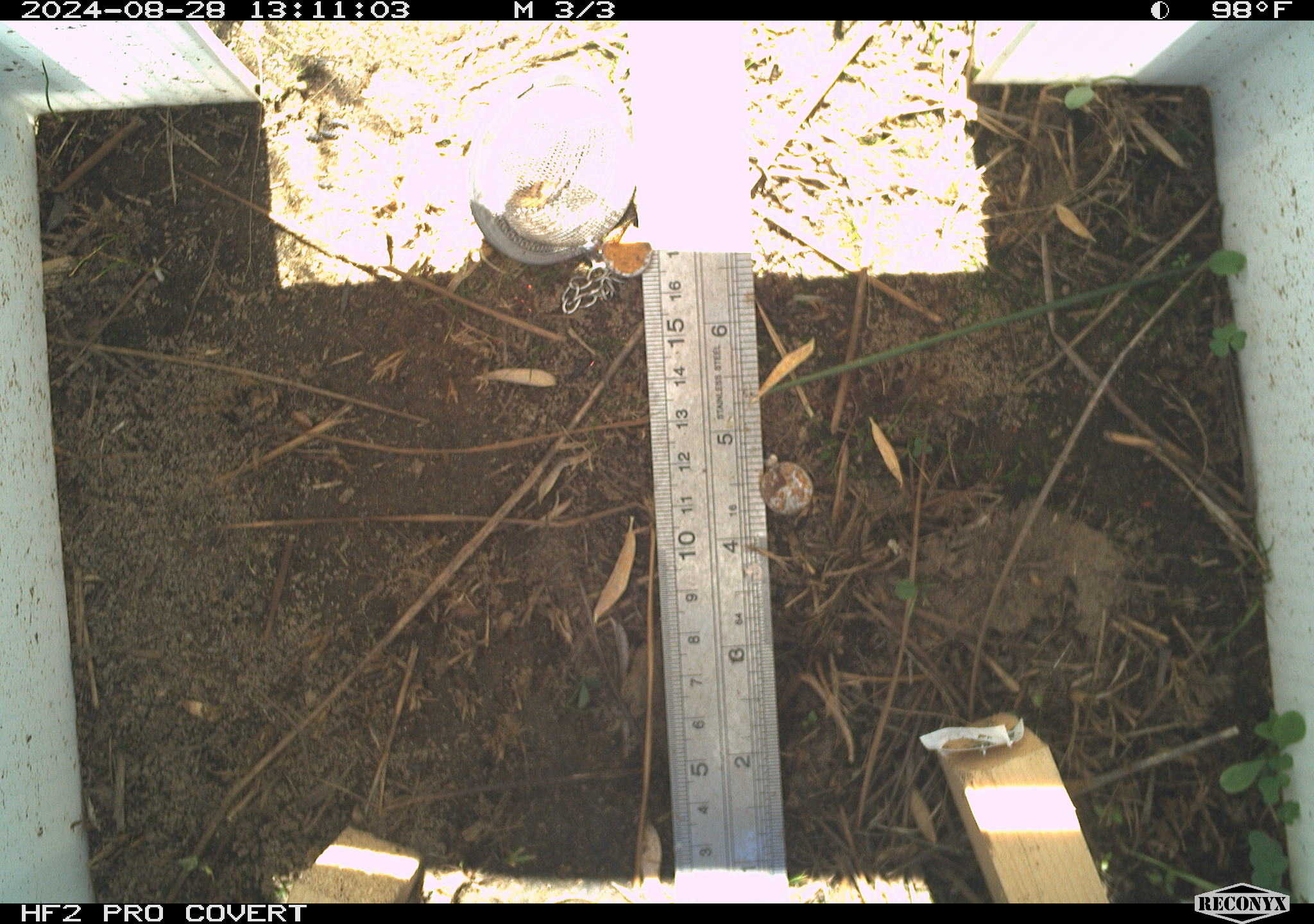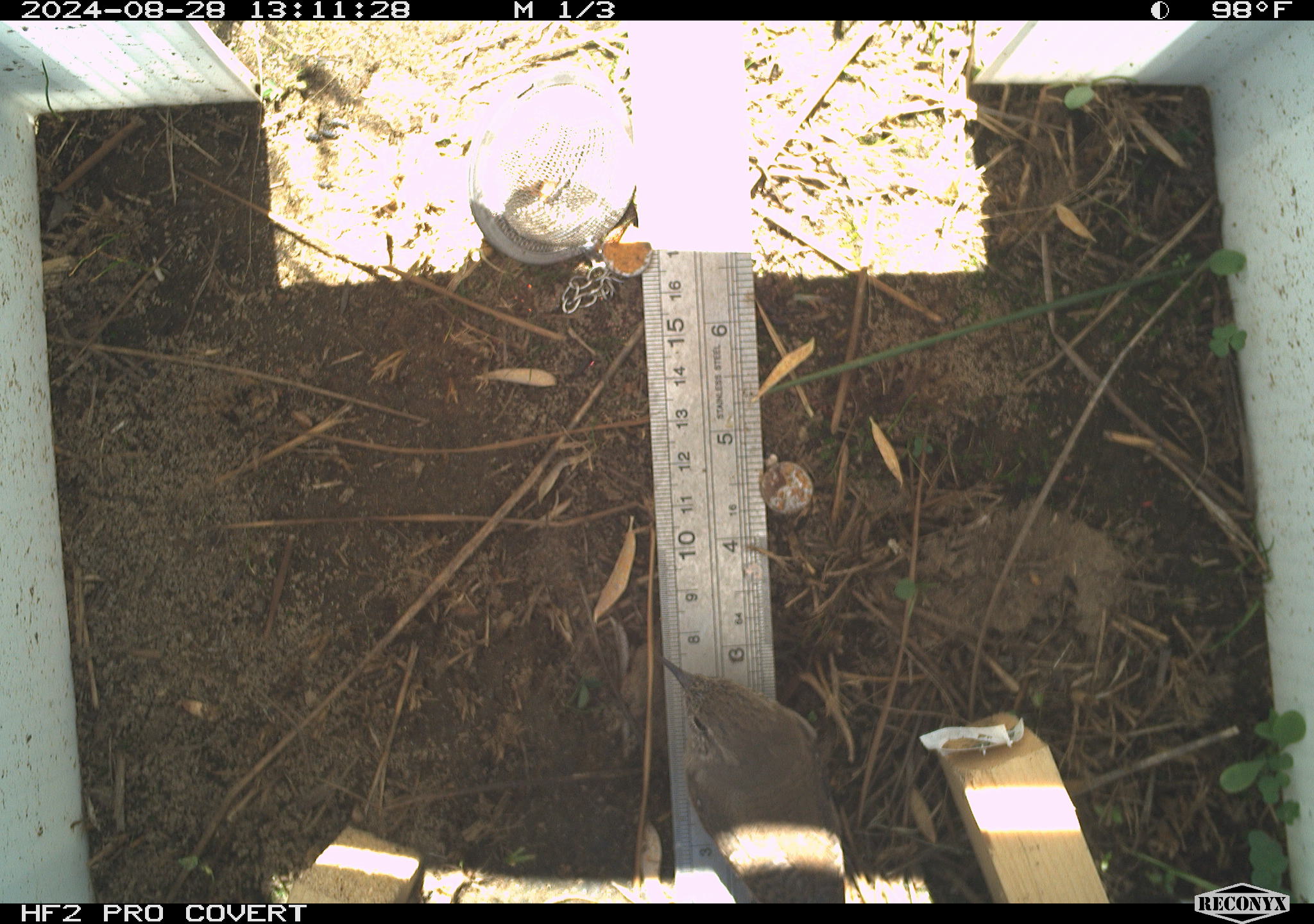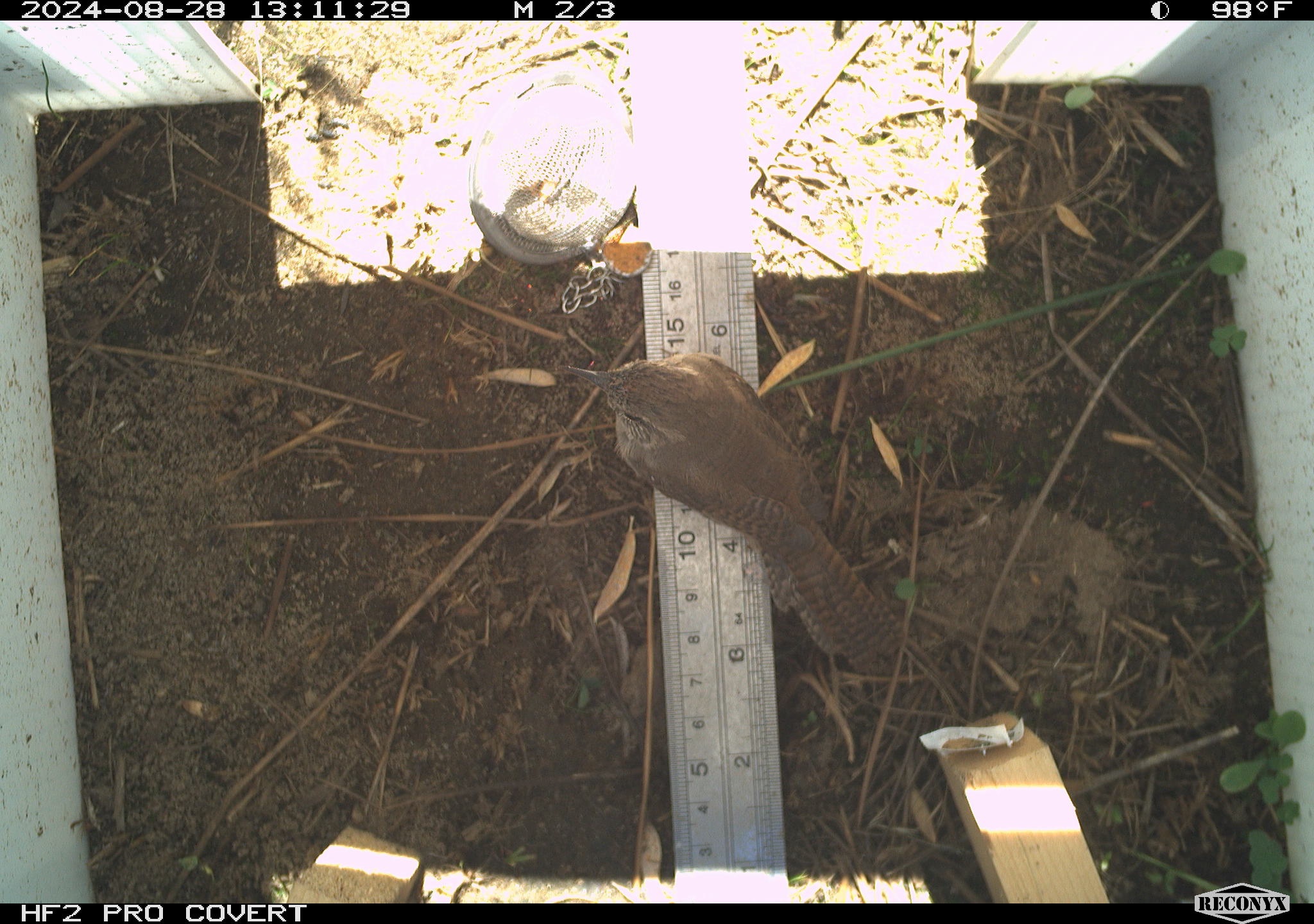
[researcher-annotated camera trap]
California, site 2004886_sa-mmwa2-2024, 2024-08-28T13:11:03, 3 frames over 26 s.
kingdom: Animalia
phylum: Chordata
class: Aves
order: Passeriformes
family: Troglodytidae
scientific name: Troglodytidae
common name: wren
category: troglodytidae family